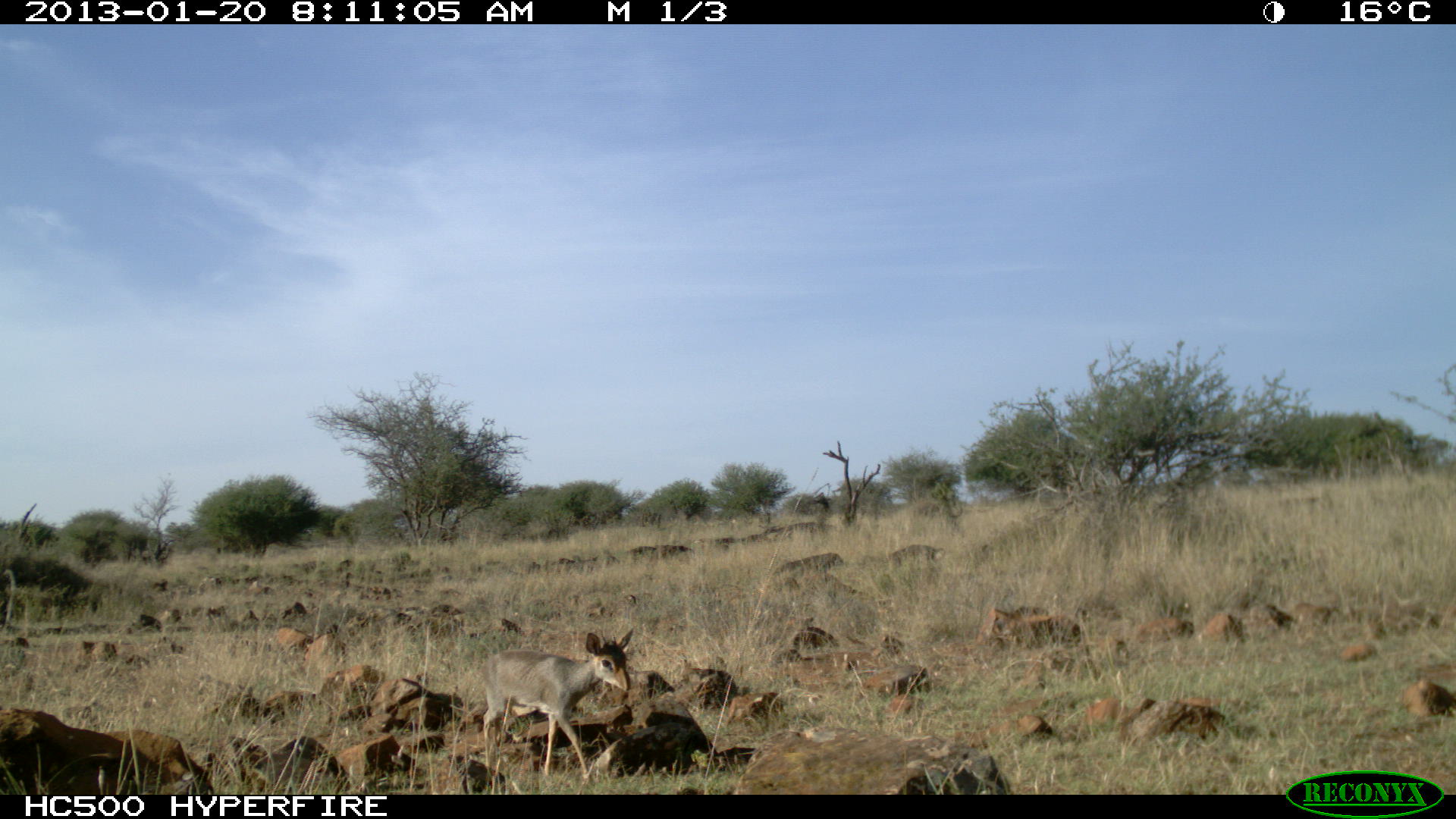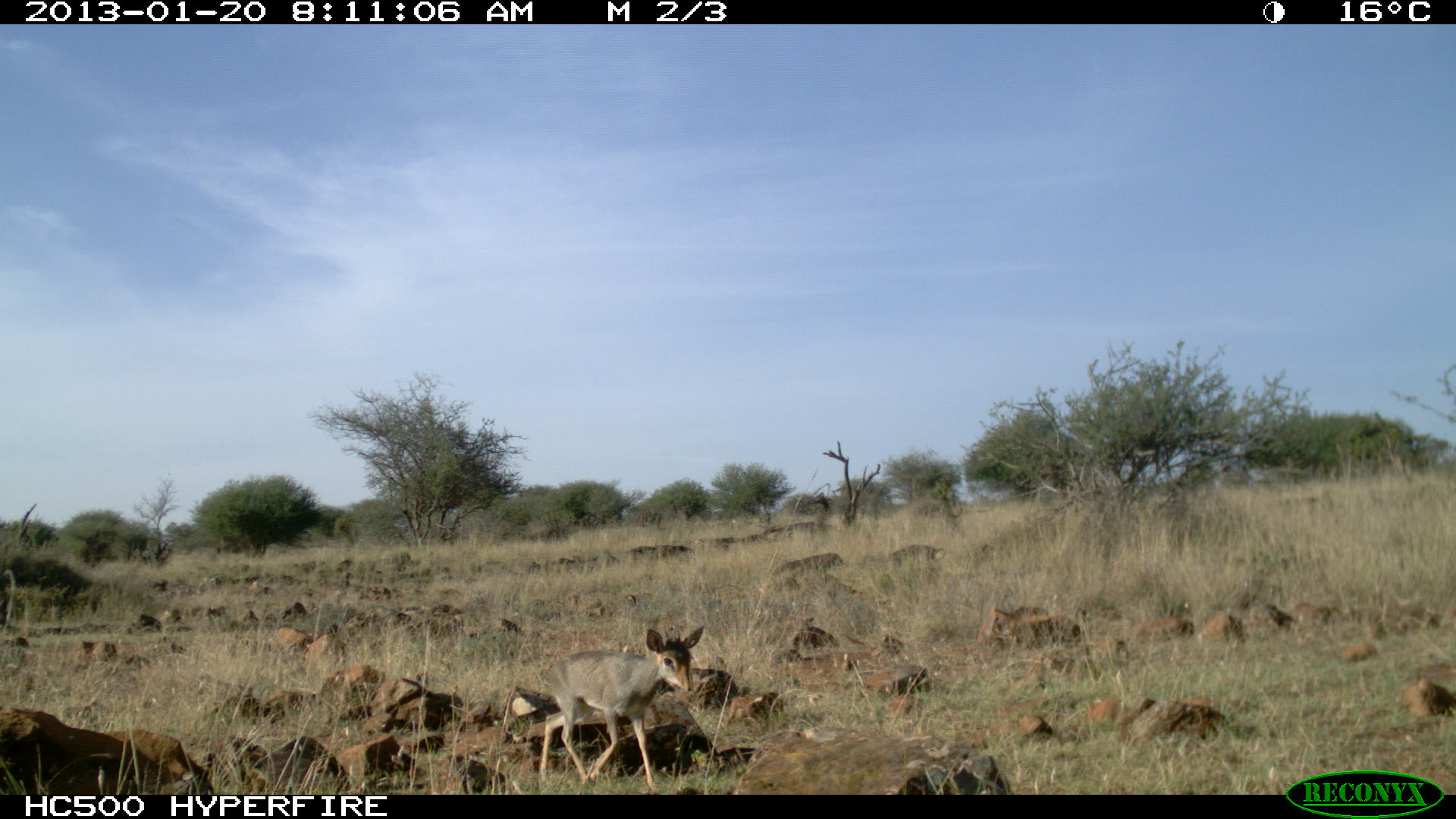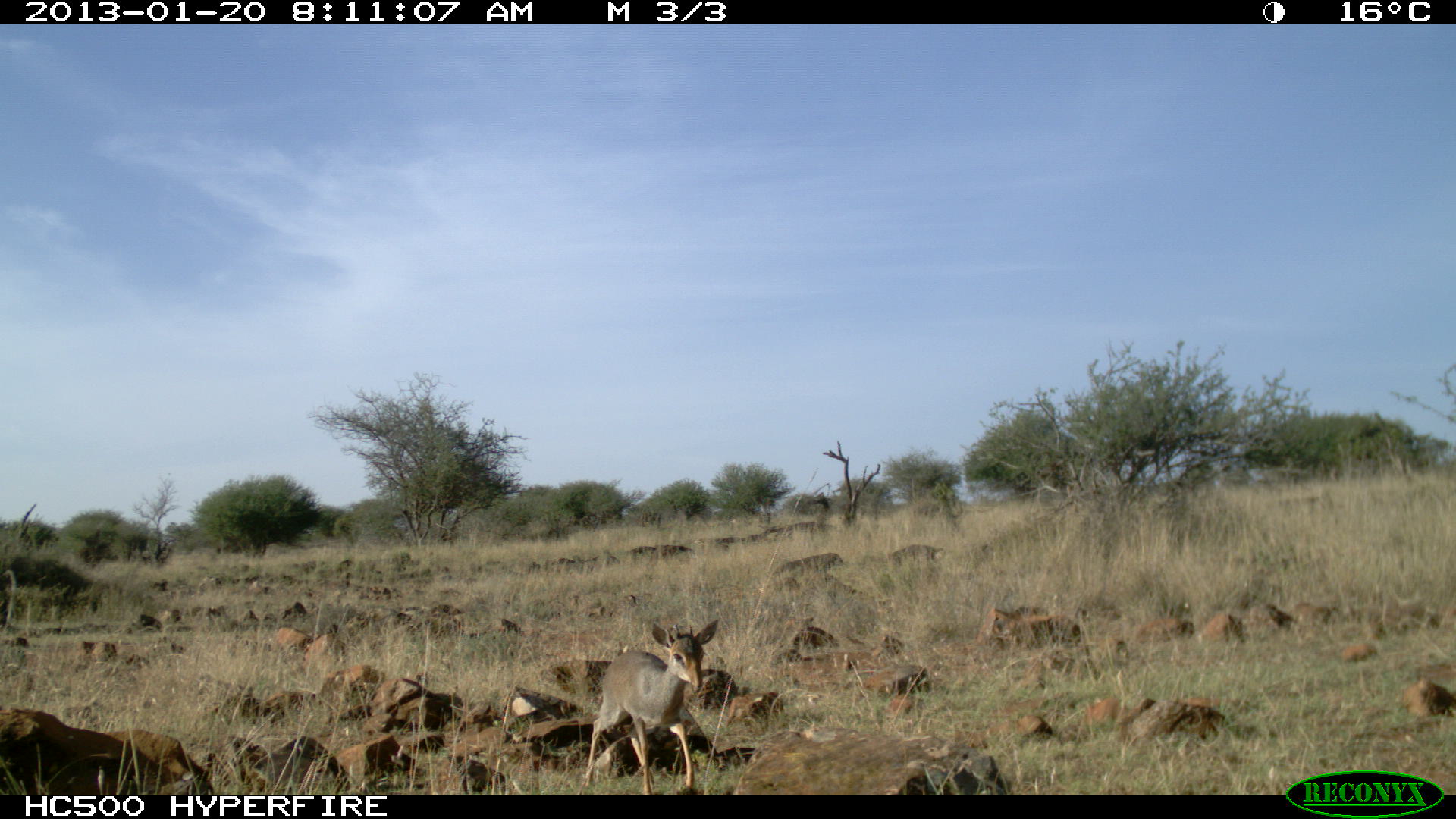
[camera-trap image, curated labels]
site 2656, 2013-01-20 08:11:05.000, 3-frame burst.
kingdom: Animalia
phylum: Chordata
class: Mammalia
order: Artiodactyla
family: Bovidae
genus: Madoqua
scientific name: Madoqua guentheri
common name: günther's dik-dik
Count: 1.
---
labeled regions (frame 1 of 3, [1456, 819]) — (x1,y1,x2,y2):
madoqua guentheri: (481,629,638,790)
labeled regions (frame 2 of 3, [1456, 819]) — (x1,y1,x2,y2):
madoqua guentheri: (536,623,707,793)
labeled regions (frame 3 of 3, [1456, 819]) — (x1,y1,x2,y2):
madoqua guentheri: (582,616,722,794)